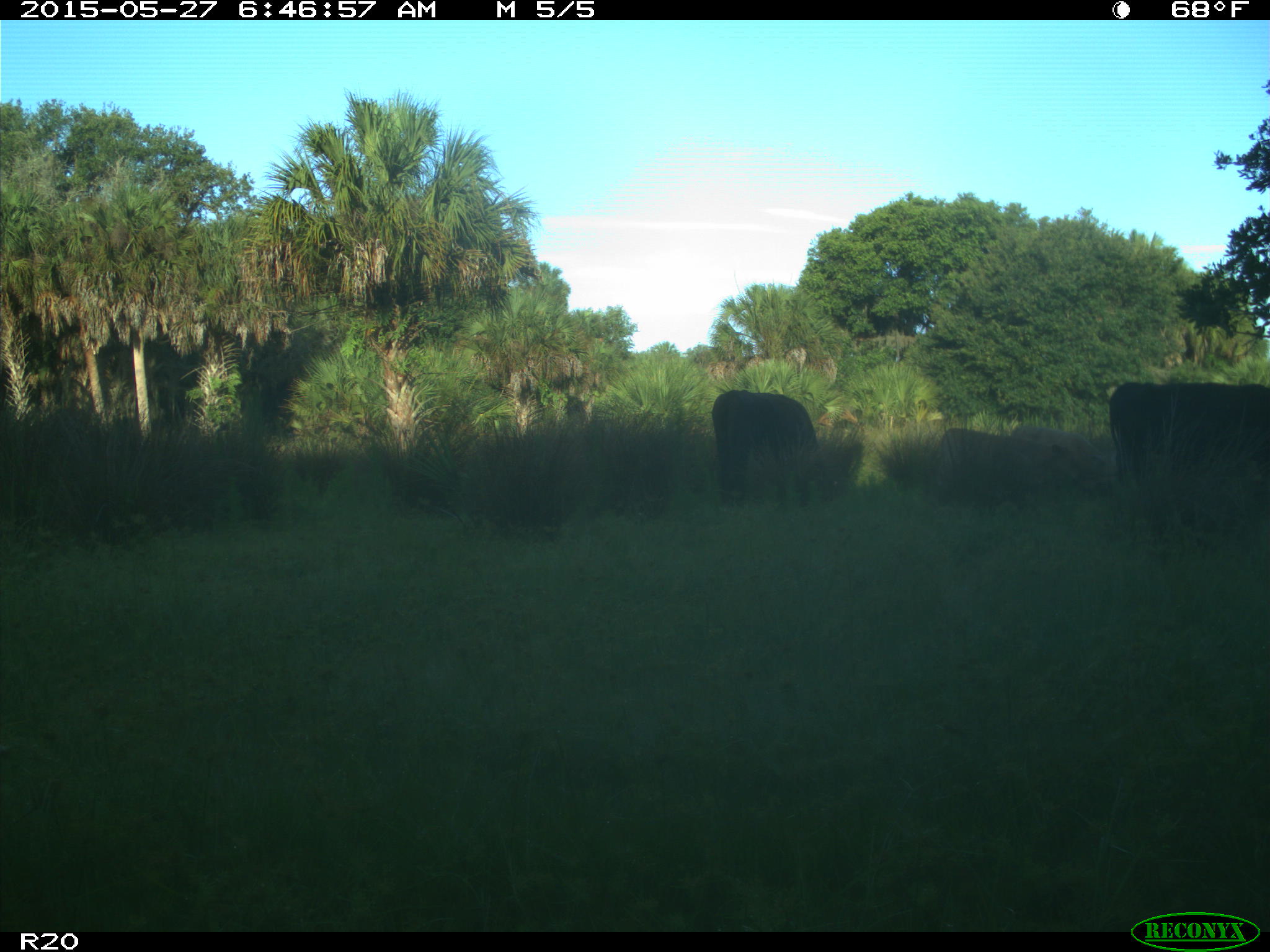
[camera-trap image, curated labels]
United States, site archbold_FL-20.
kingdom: Animalia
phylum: Chordata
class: Mammalia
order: Artiodactyla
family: Bovidae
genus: Bos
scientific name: Bos taurus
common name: domestic cow